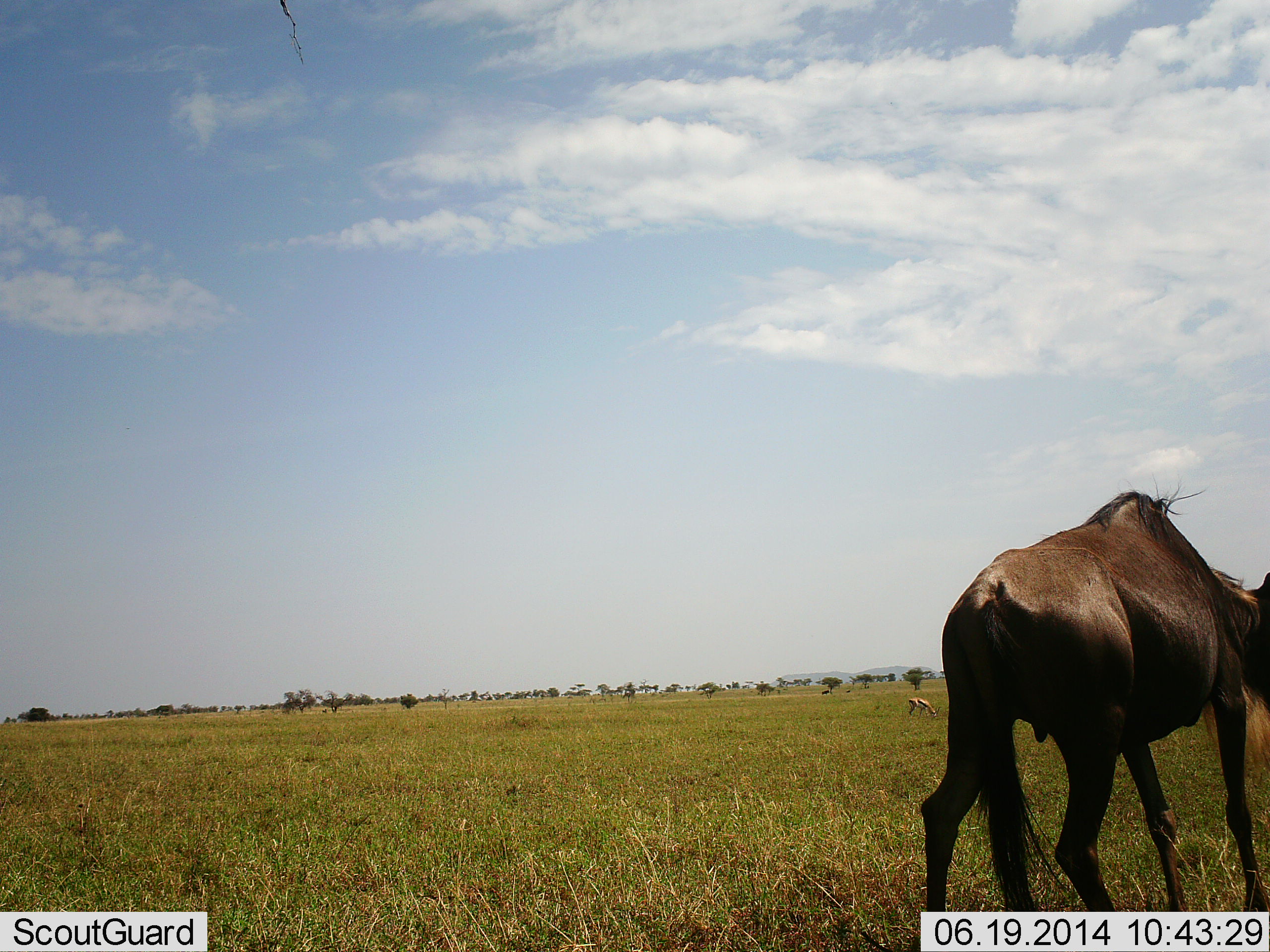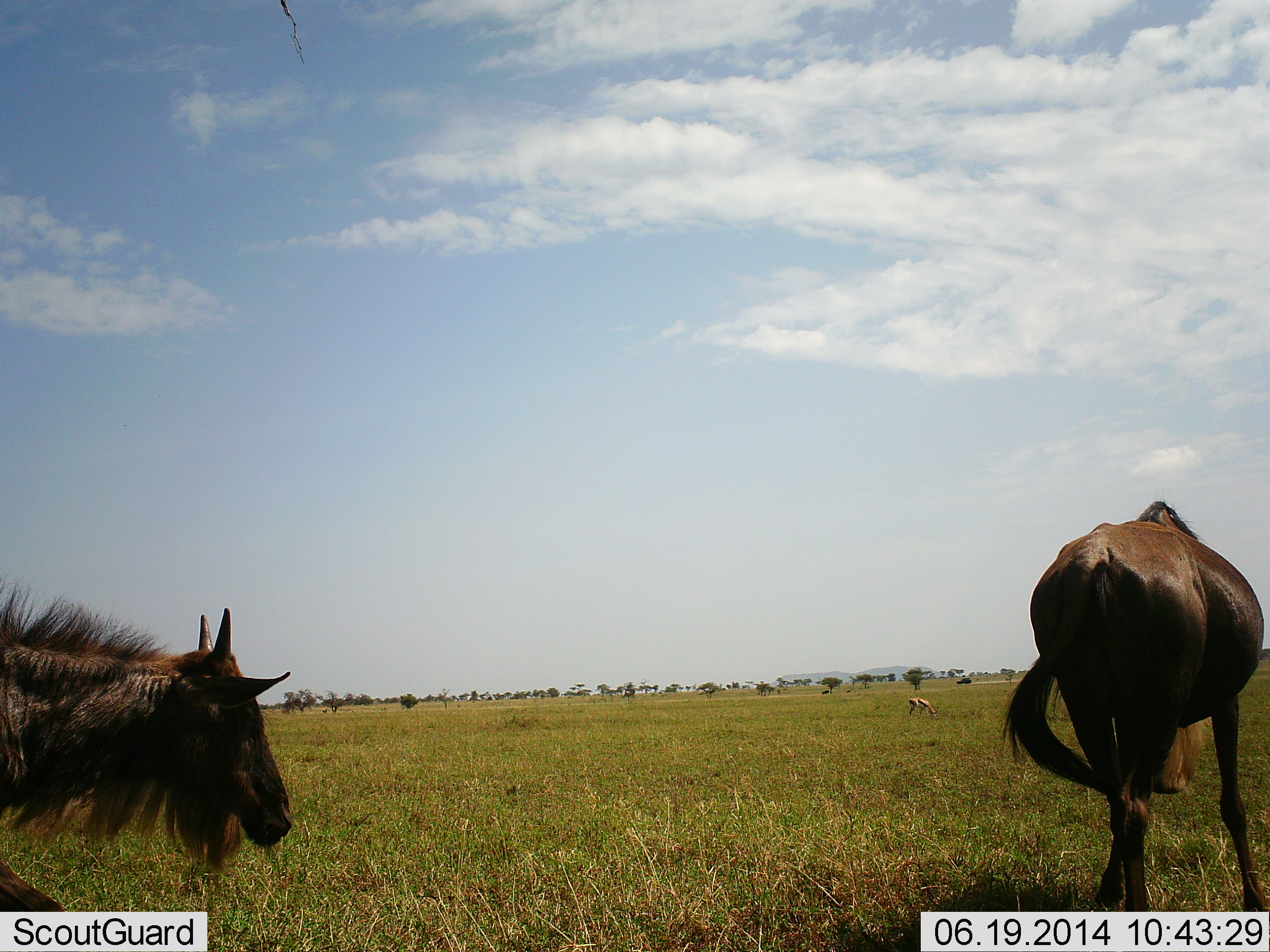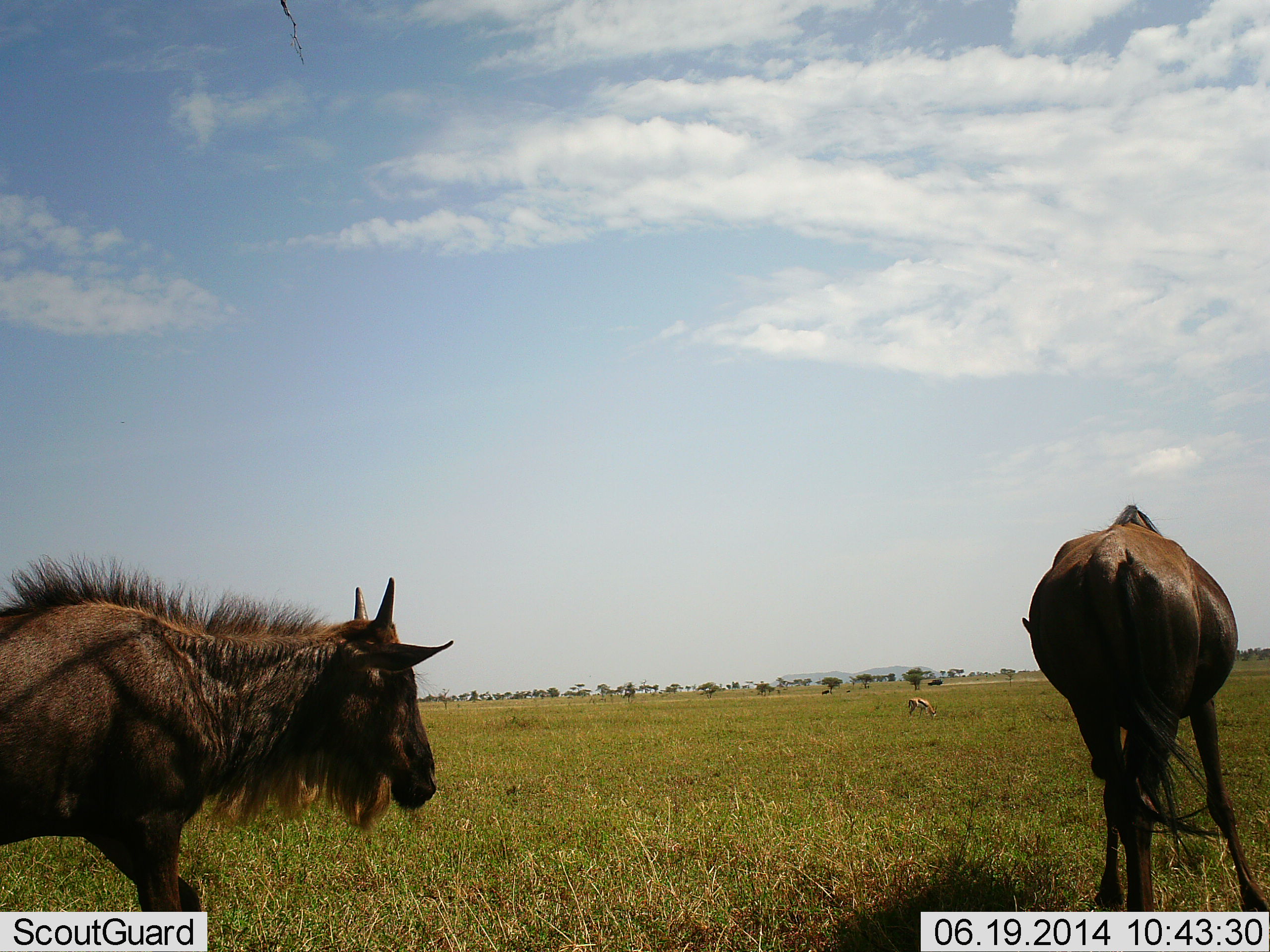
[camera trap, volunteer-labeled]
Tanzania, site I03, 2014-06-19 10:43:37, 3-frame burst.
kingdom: Animalia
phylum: Chordata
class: Mammalia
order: Artiodactyla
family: Bovidae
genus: Connochaetes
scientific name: Connochaetes taurinus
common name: blue wildebeest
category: wildebeest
Wildebeest (blue wildebeest) (Connochaetes taurinus), count 2. Behavior (volunteer vote fractions): standing 24%, resting 0%, moving 94%, interacting 0%. Young present (vote fraction): 18%. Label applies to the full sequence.